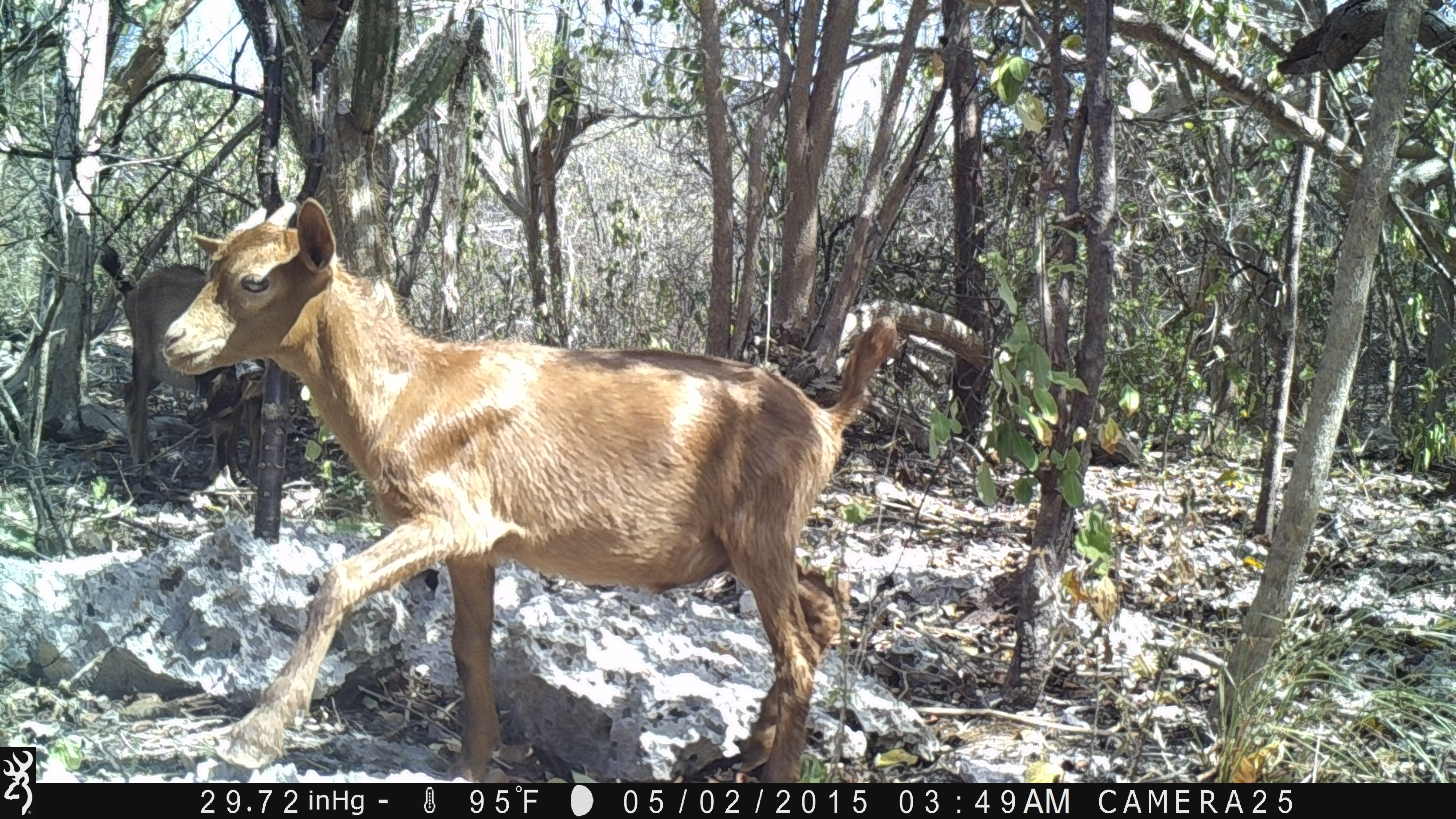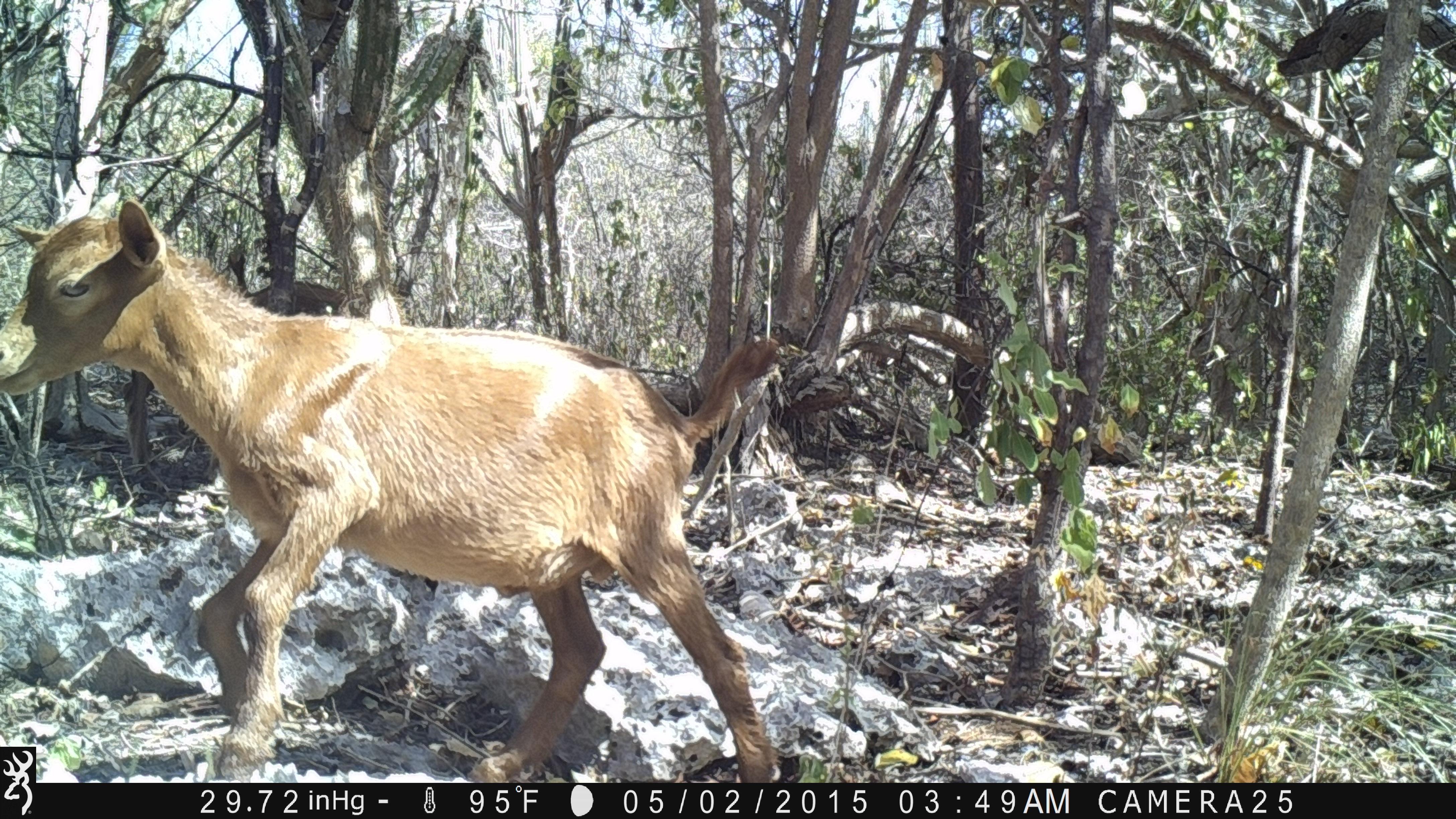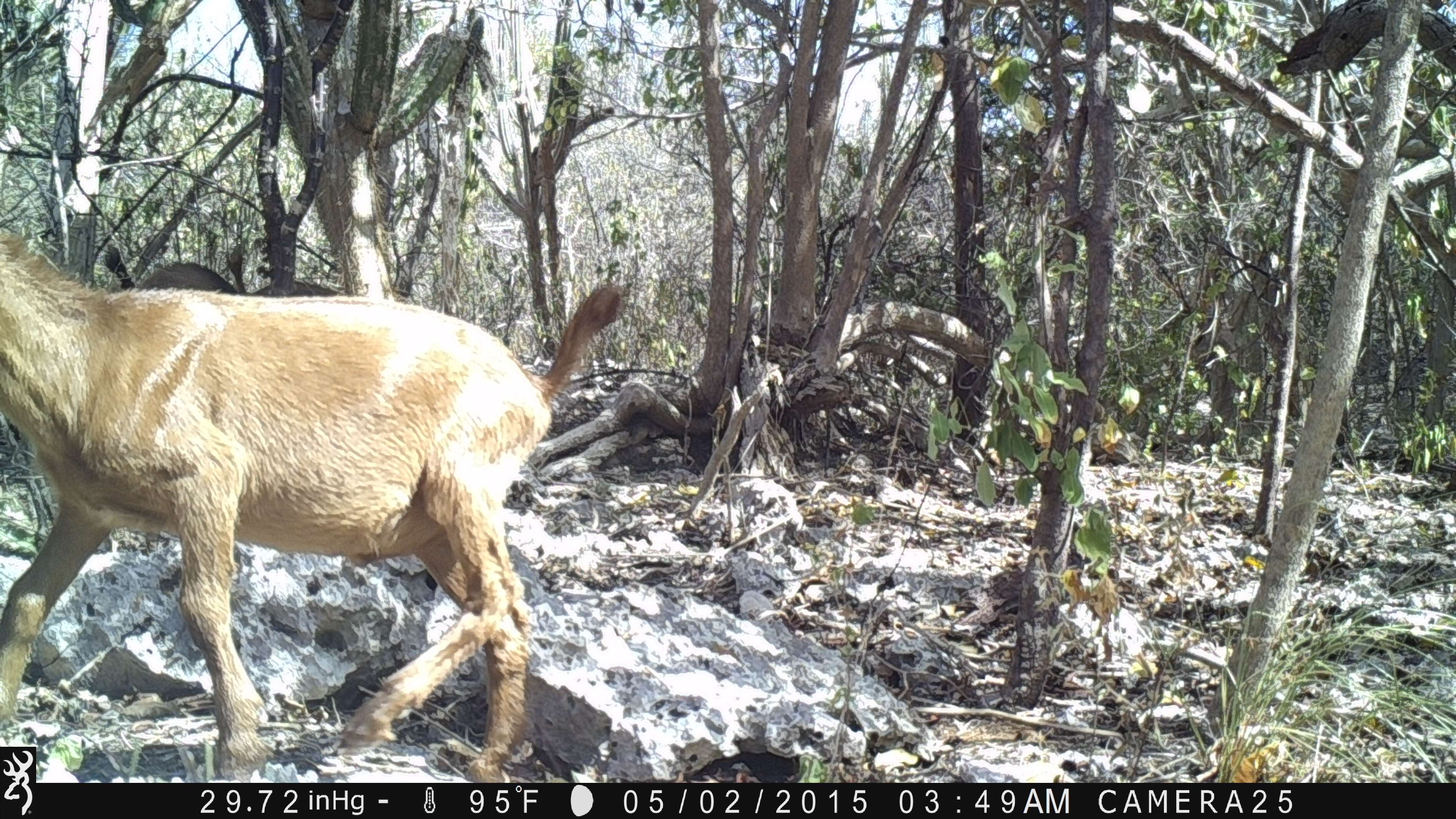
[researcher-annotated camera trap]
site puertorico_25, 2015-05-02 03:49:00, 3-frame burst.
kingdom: Animalia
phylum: Chordata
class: Mammalia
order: Artiodactyla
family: Bovidae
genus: Capra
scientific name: Capra hircus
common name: goat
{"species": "goat (Capra hircus)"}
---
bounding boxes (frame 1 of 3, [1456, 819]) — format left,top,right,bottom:
goat: 154,193,905,783; 95,236,267,497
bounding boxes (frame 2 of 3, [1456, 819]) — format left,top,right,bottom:
goat: 0,194,796,780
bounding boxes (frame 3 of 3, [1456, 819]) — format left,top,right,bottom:
goat: 0,221,627,779